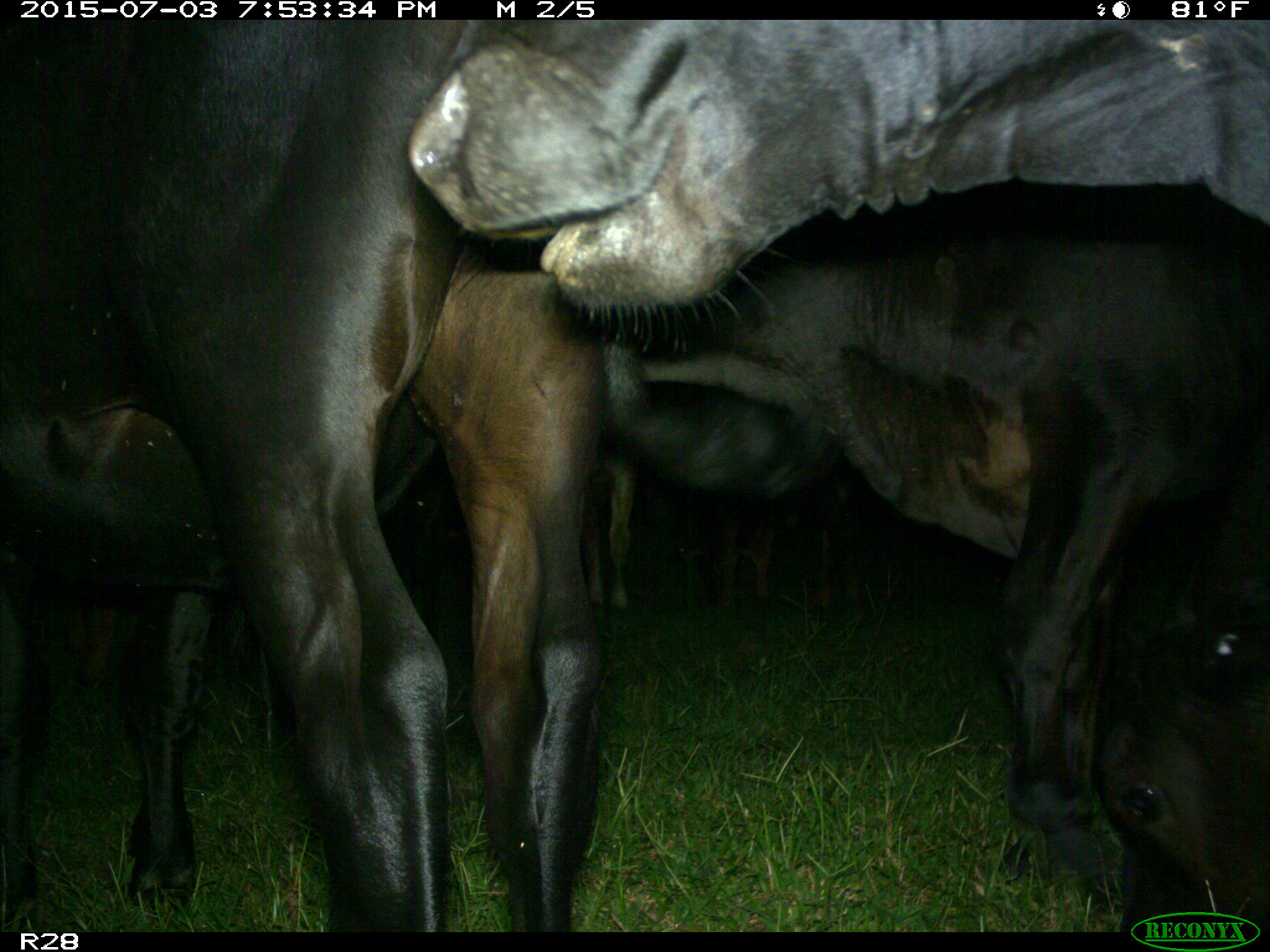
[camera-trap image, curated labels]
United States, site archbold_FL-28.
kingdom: Animalia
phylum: Chordata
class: Mammalia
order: Artiodactyla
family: Bovidae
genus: Bos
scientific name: Bos taurus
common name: domestic cow